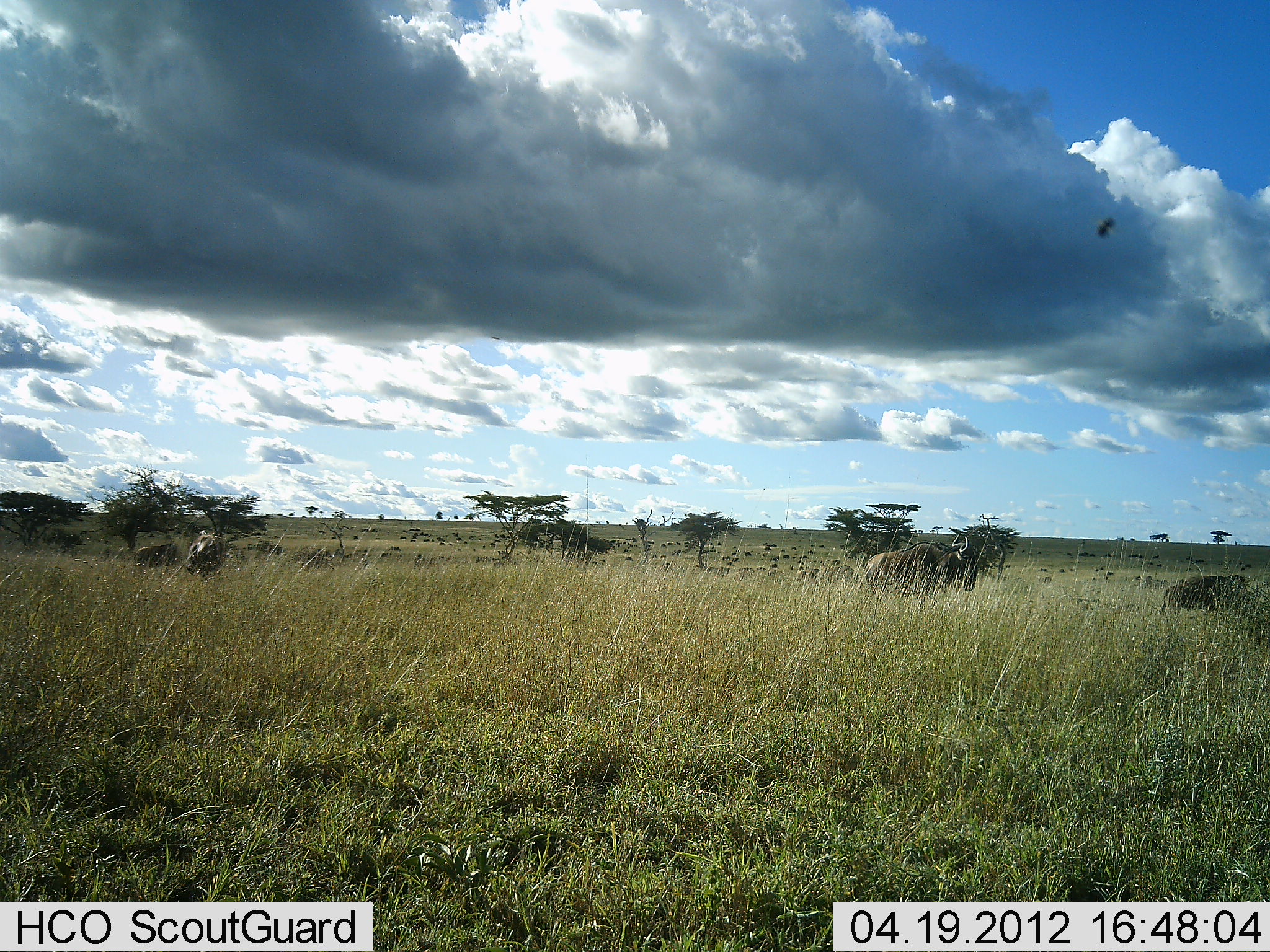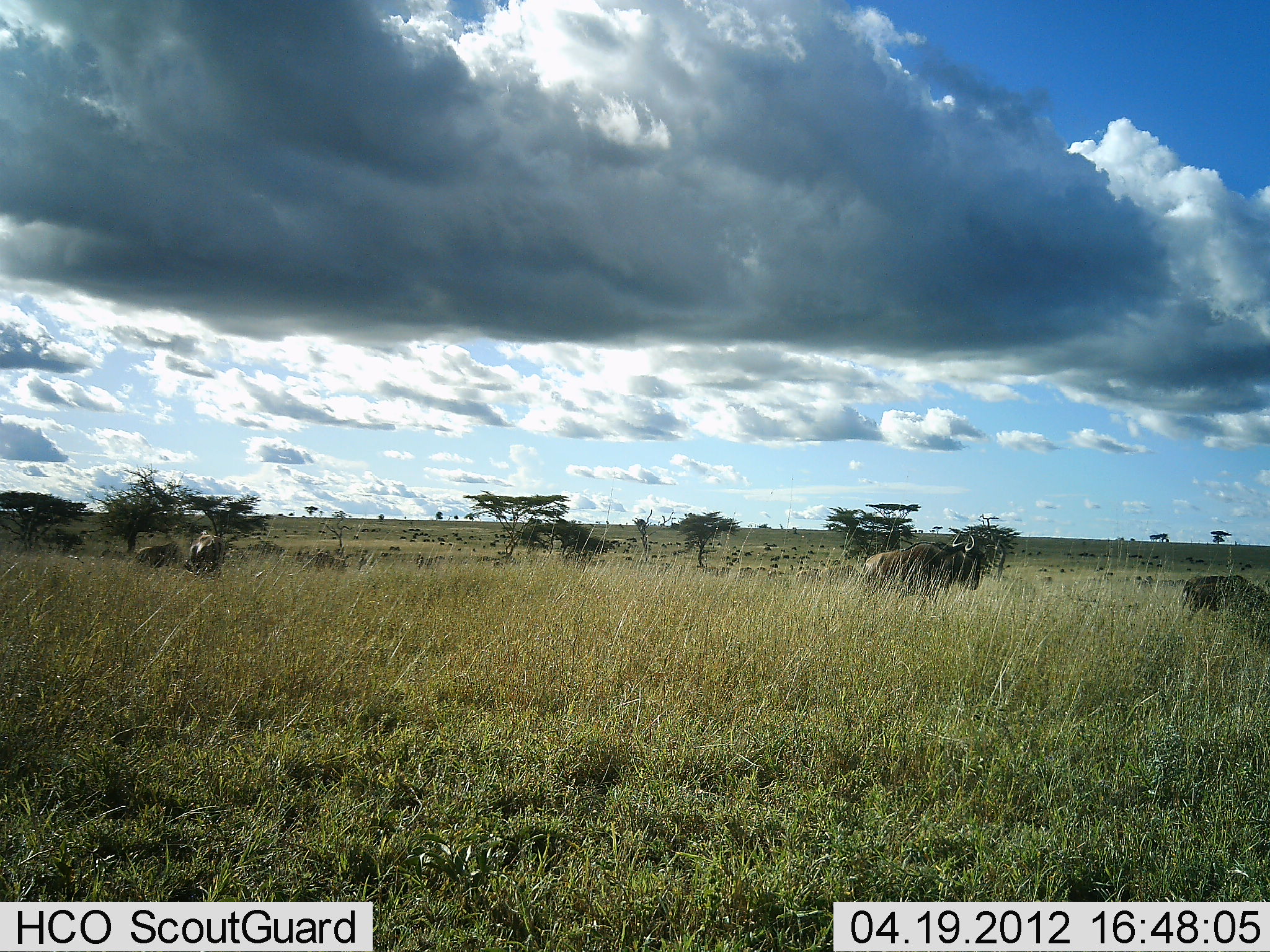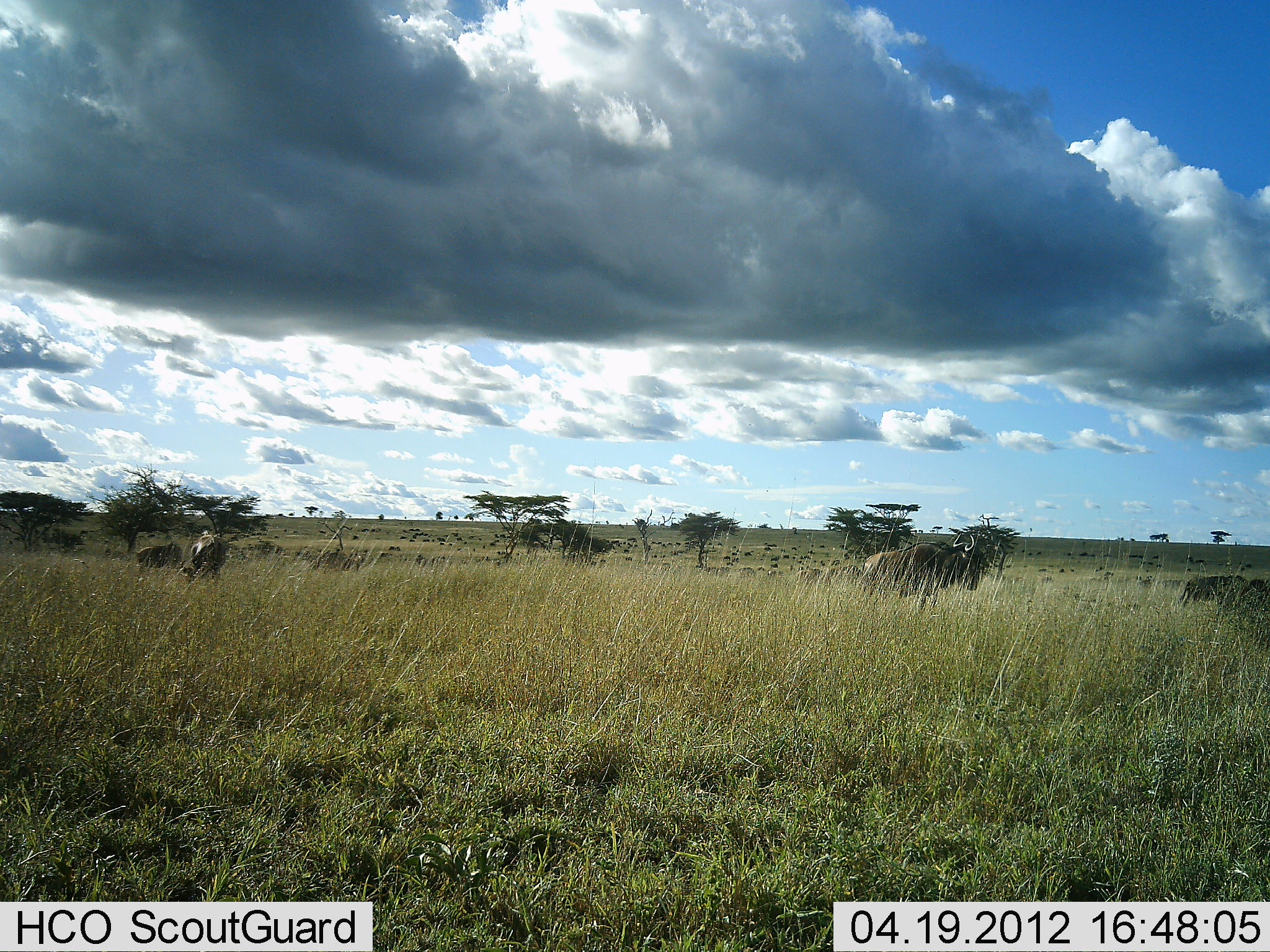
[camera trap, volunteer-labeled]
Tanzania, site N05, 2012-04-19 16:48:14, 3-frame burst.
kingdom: Animalia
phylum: Chordata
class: Mammalia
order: Artiodactyla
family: Bovidae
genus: Connochaetes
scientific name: Connochaetes taurinus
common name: blue wildebeest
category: wildebeest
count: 5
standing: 73%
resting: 7%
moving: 40%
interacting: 0%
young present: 33%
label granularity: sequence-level